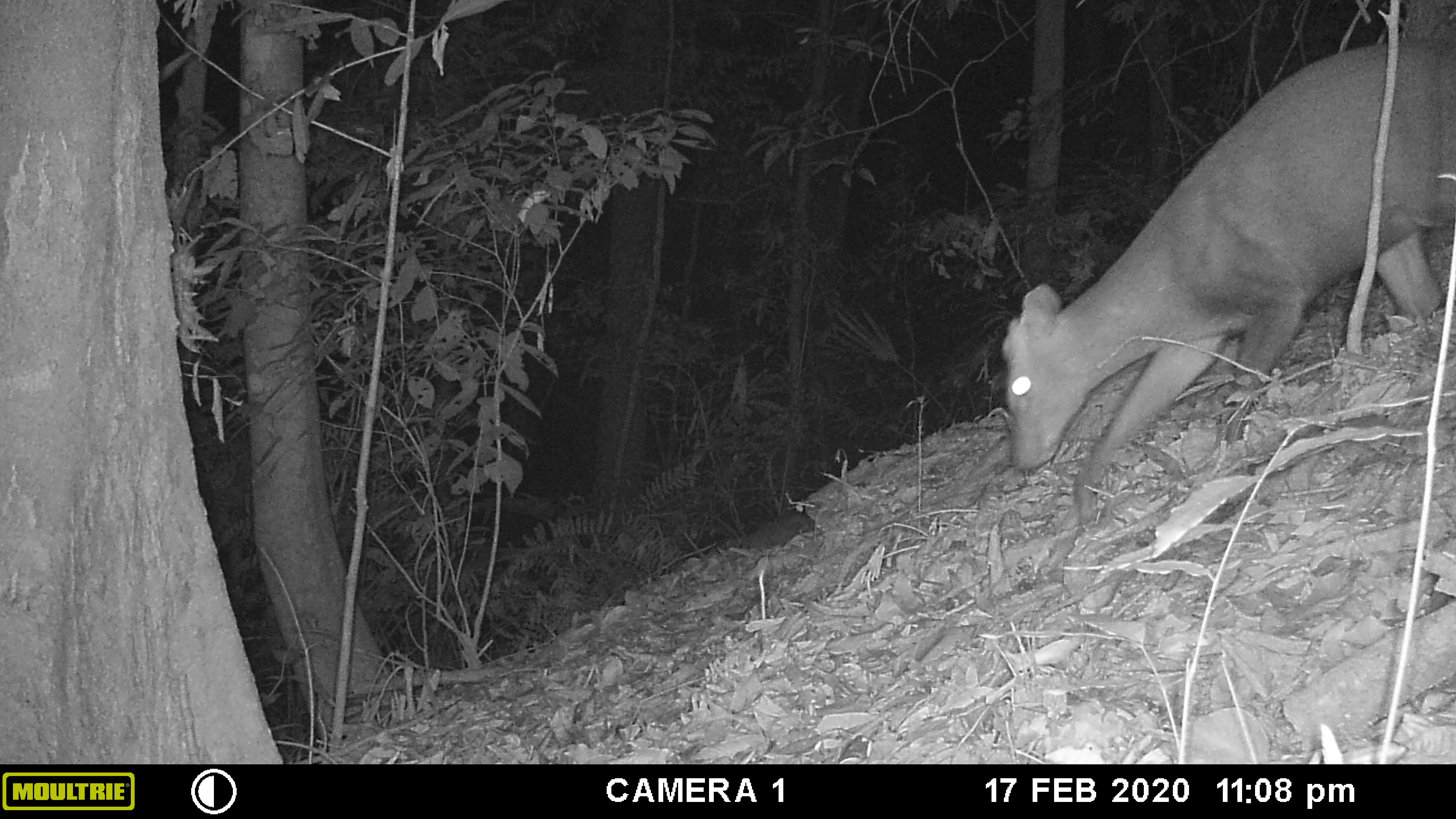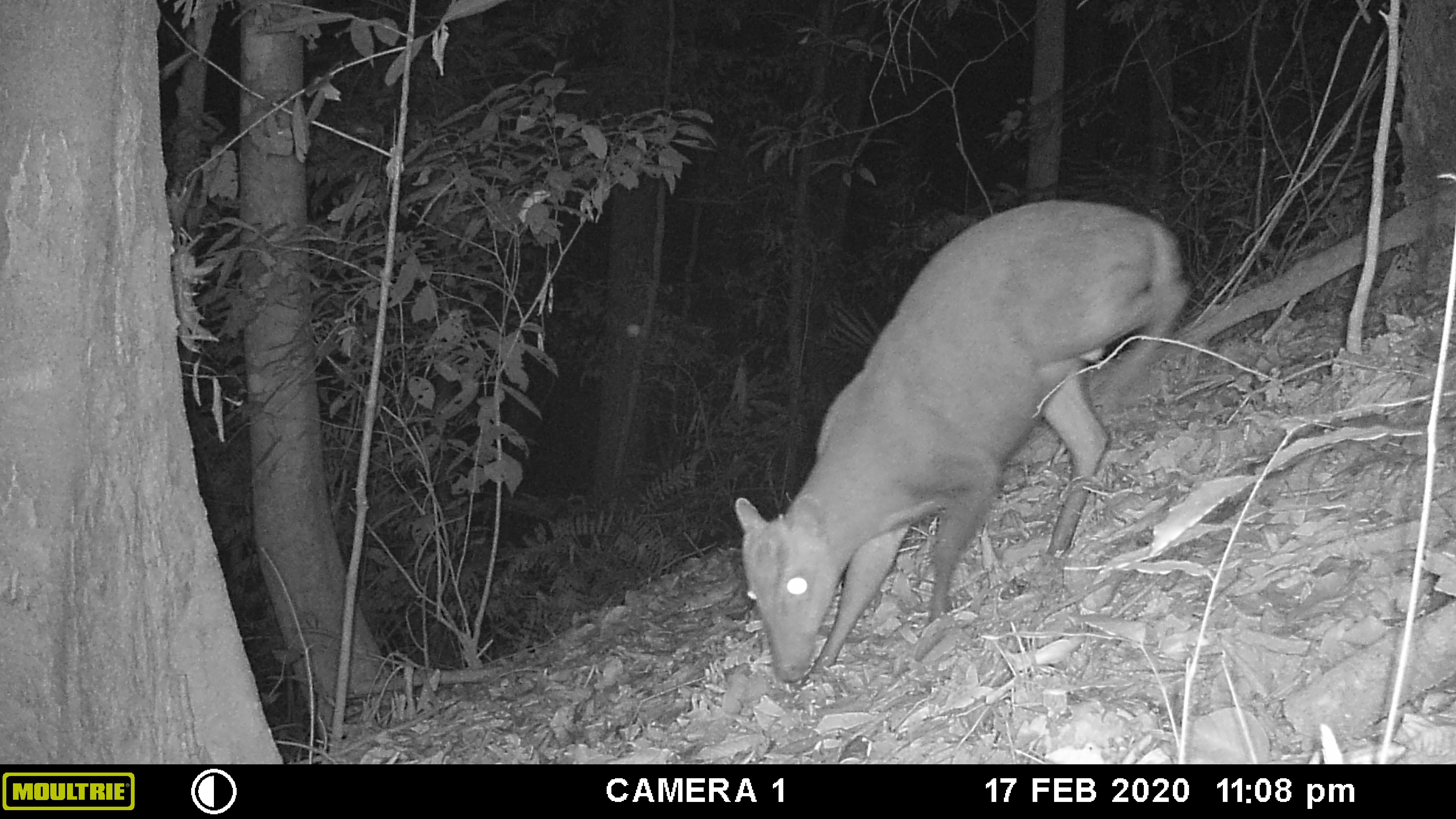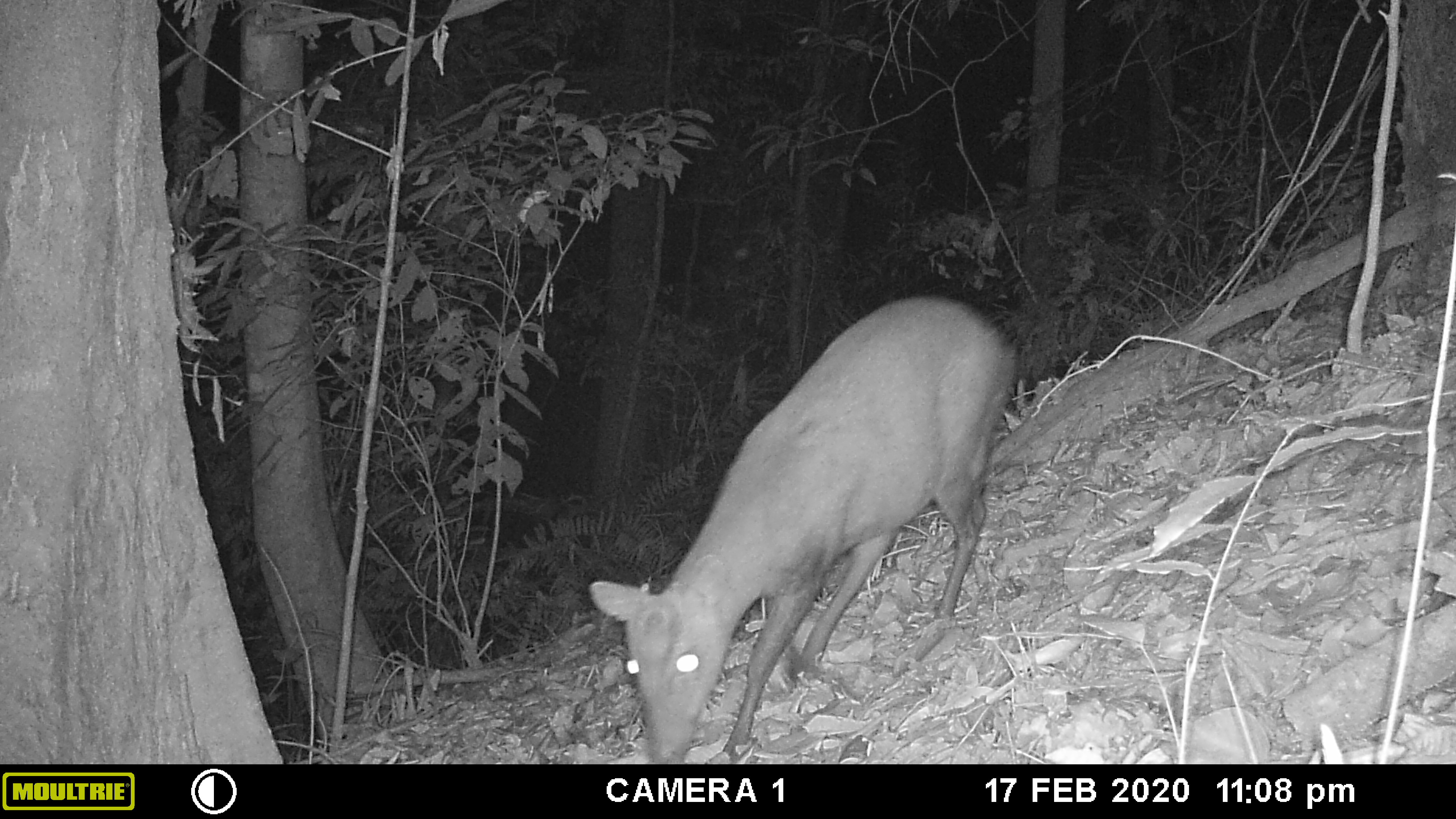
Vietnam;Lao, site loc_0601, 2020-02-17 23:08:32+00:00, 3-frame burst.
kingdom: Animalia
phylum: Chordata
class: Mammalia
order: Artiodactyla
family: Cervidae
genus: Muntiacus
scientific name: Muntiacus rooseveltorum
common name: roosevelt's muntjac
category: roosevelts muntjac group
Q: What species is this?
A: Roosevelts muntjac group (roosevelt's muntjac) (Muntiacus rooseveltorum).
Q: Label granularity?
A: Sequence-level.